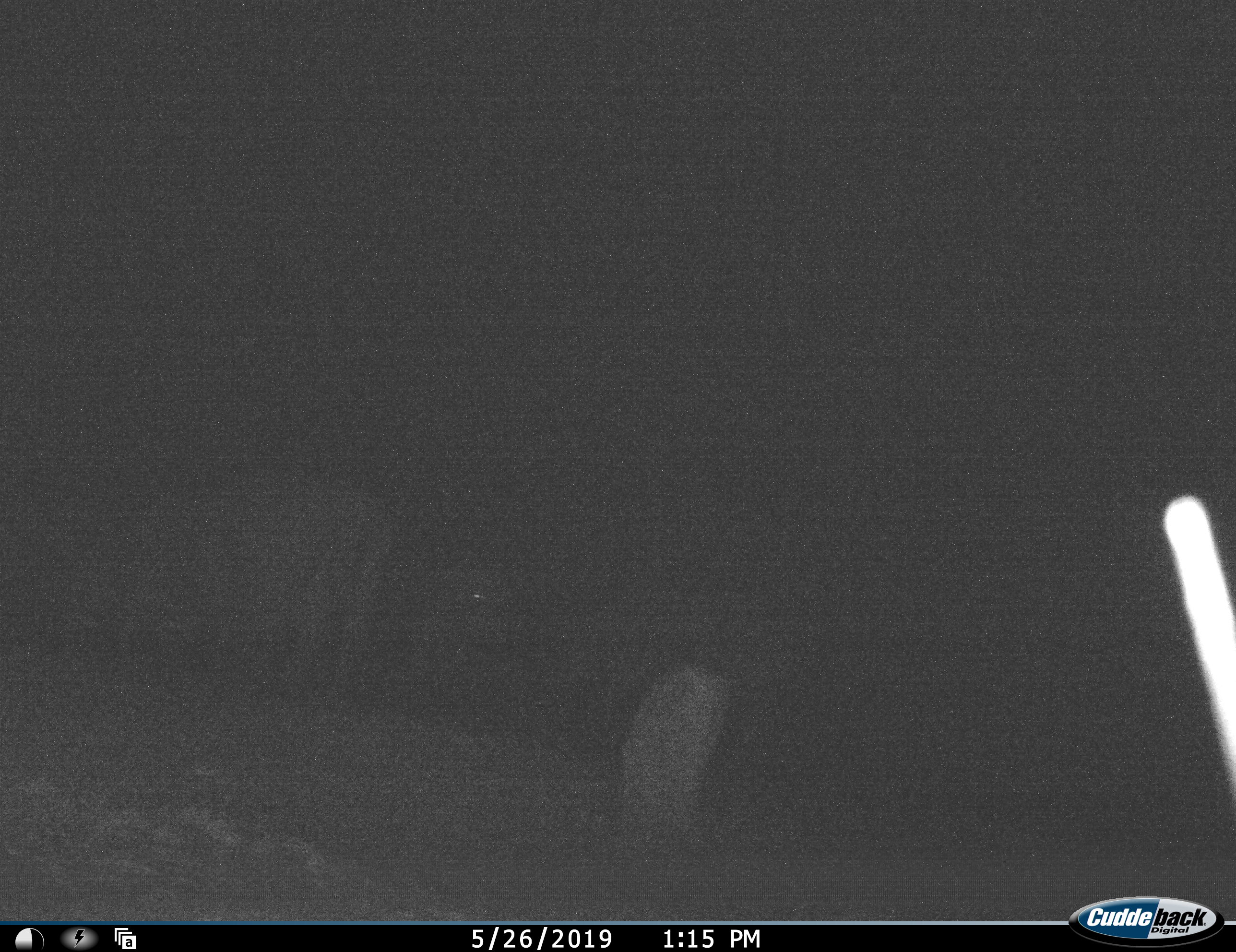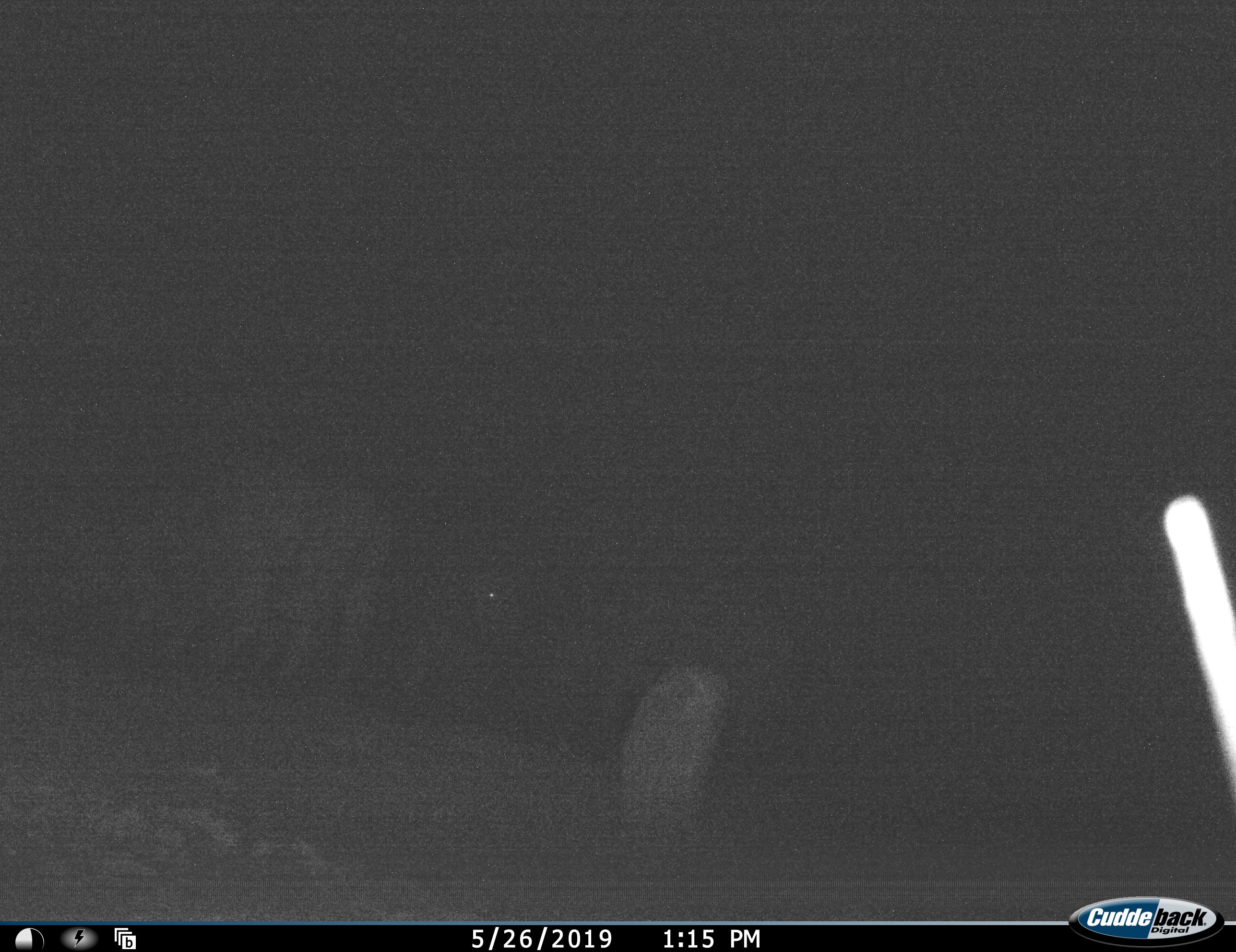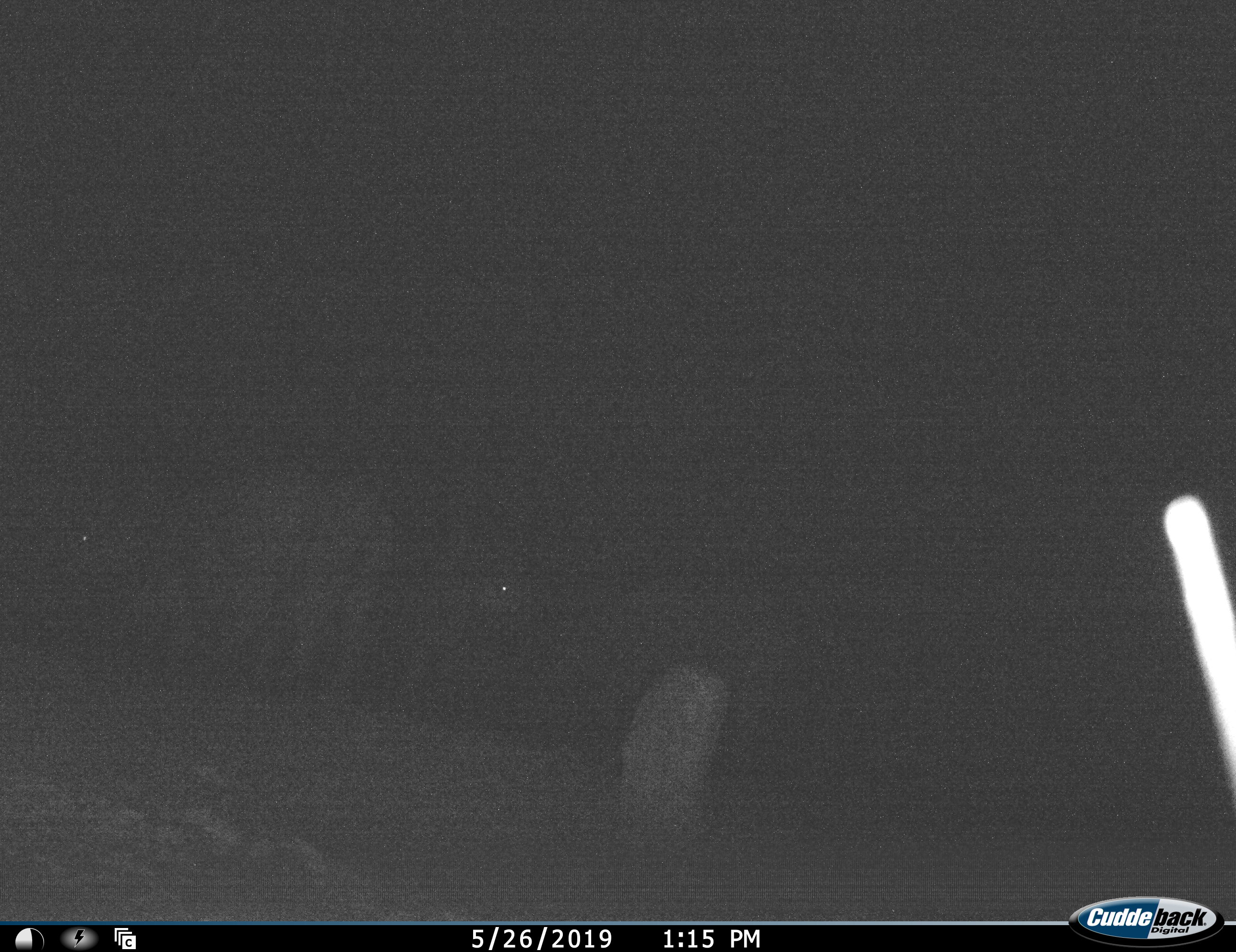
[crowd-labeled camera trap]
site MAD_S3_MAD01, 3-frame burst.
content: unidentified animal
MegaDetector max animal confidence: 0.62